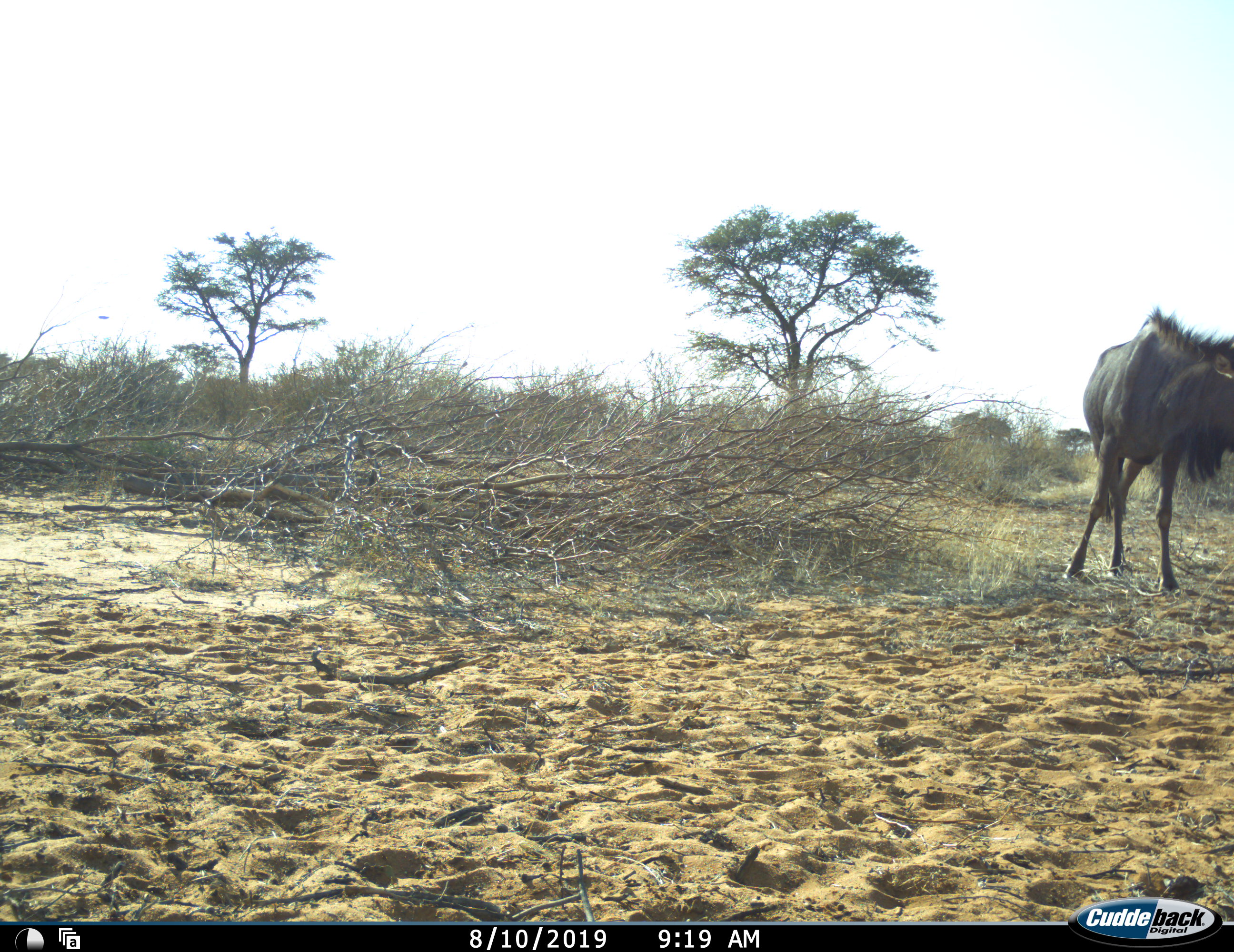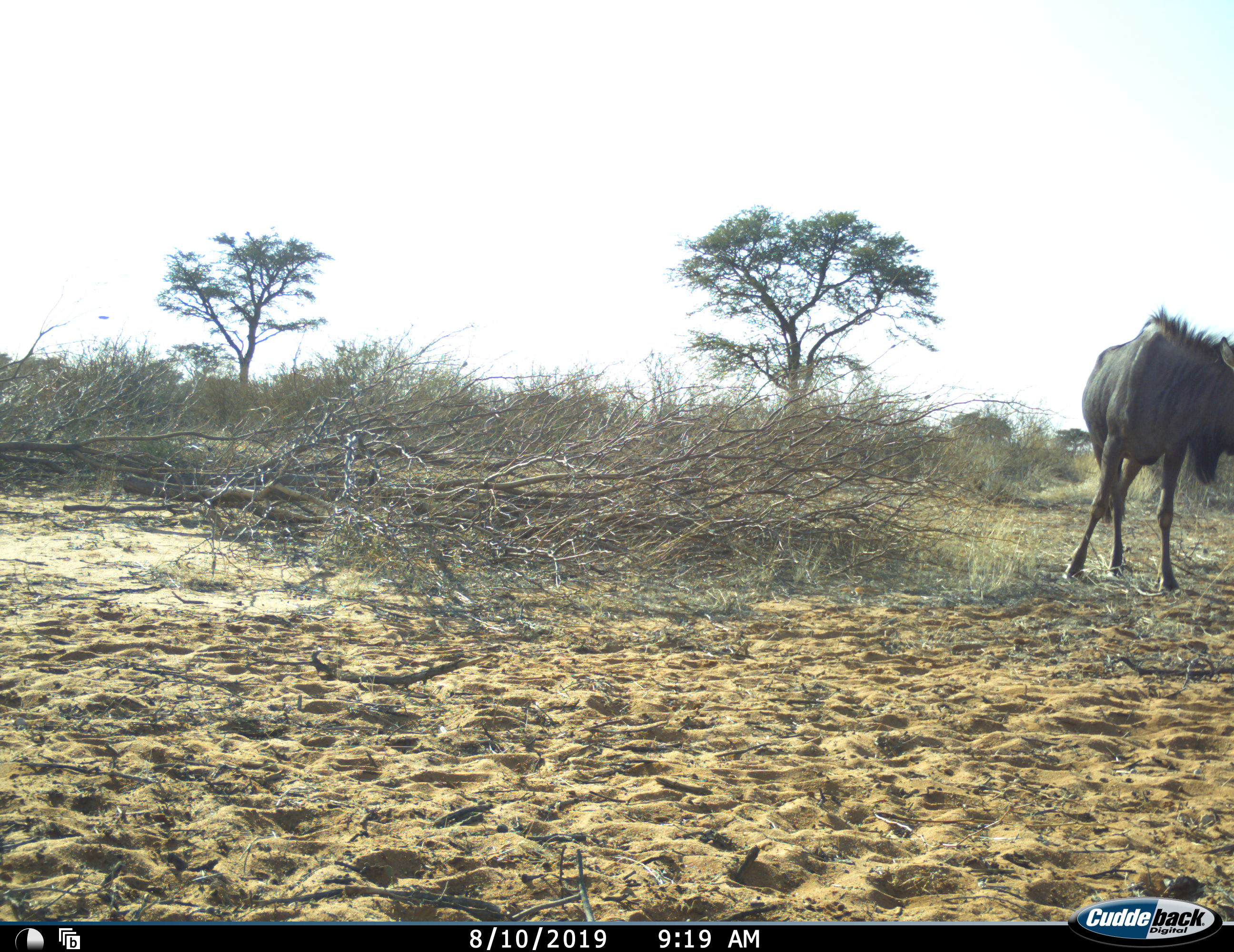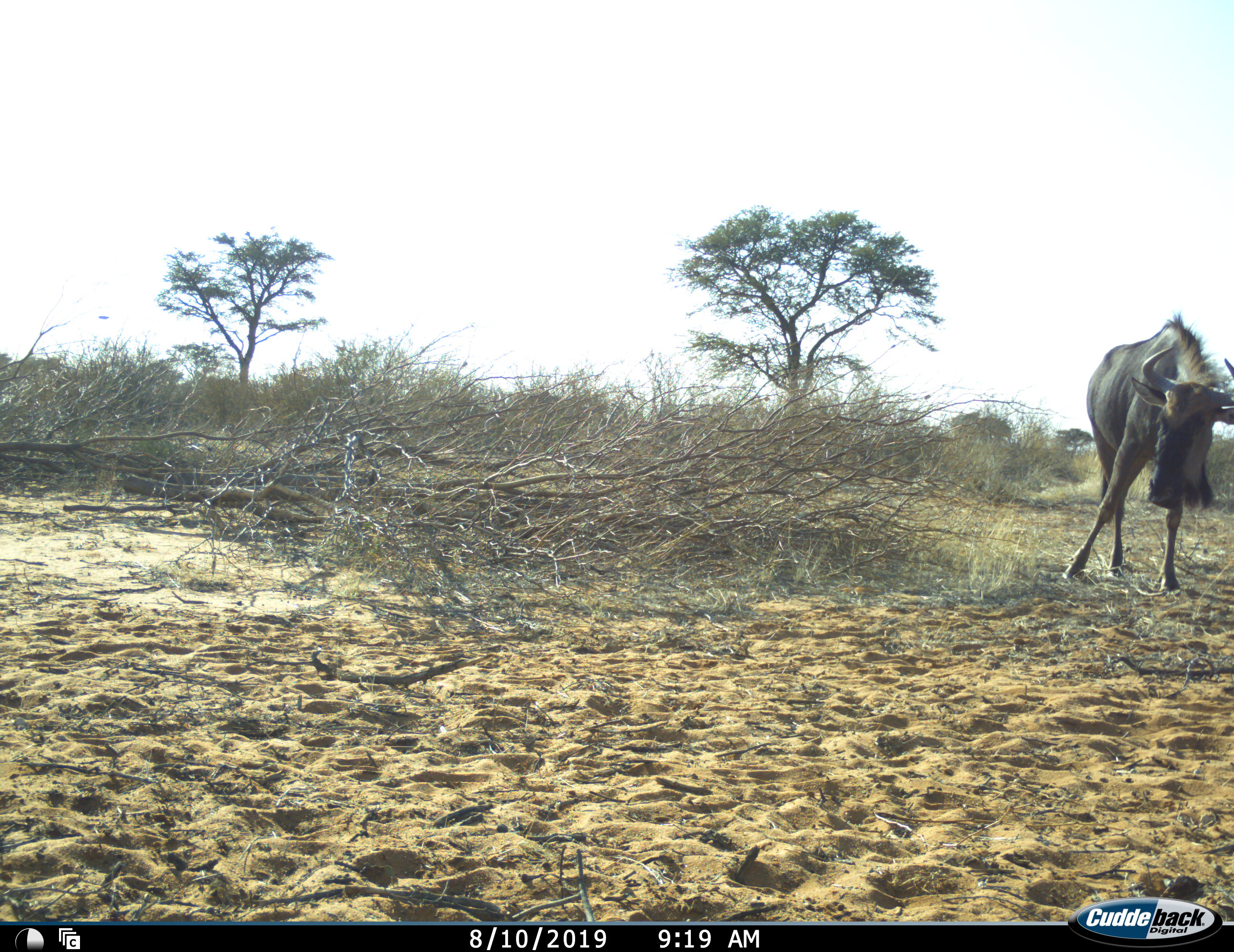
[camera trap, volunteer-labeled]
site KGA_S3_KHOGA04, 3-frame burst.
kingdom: Animalia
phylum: Chordata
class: Mammalia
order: Artiodactyla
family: Bovidae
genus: Connochaetes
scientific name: Connochaetes taurinus taurinus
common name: blue wildebeest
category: wildebeestblue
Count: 1.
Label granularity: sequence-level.